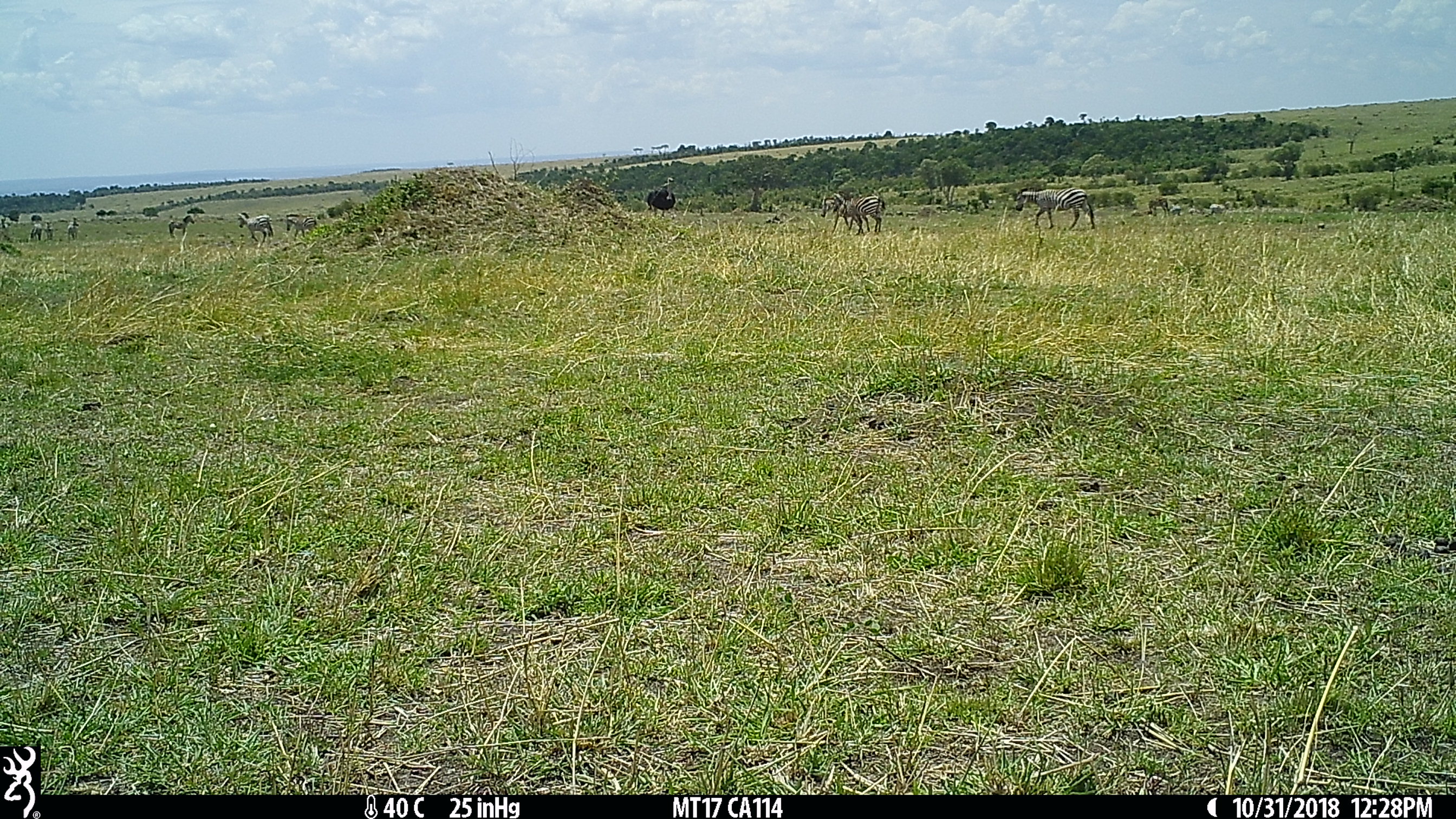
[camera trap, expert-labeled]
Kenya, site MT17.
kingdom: Animalia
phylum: Chordata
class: Mammalia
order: Perissodactyla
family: Equidae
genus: Equus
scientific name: Equus quagga burchellii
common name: burchell's zebra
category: zebra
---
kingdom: Animalia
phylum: Chordata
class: Aves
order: Struthioniformes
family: Struthionidae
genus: Struthio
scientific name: Struthio camelus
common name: ostrich